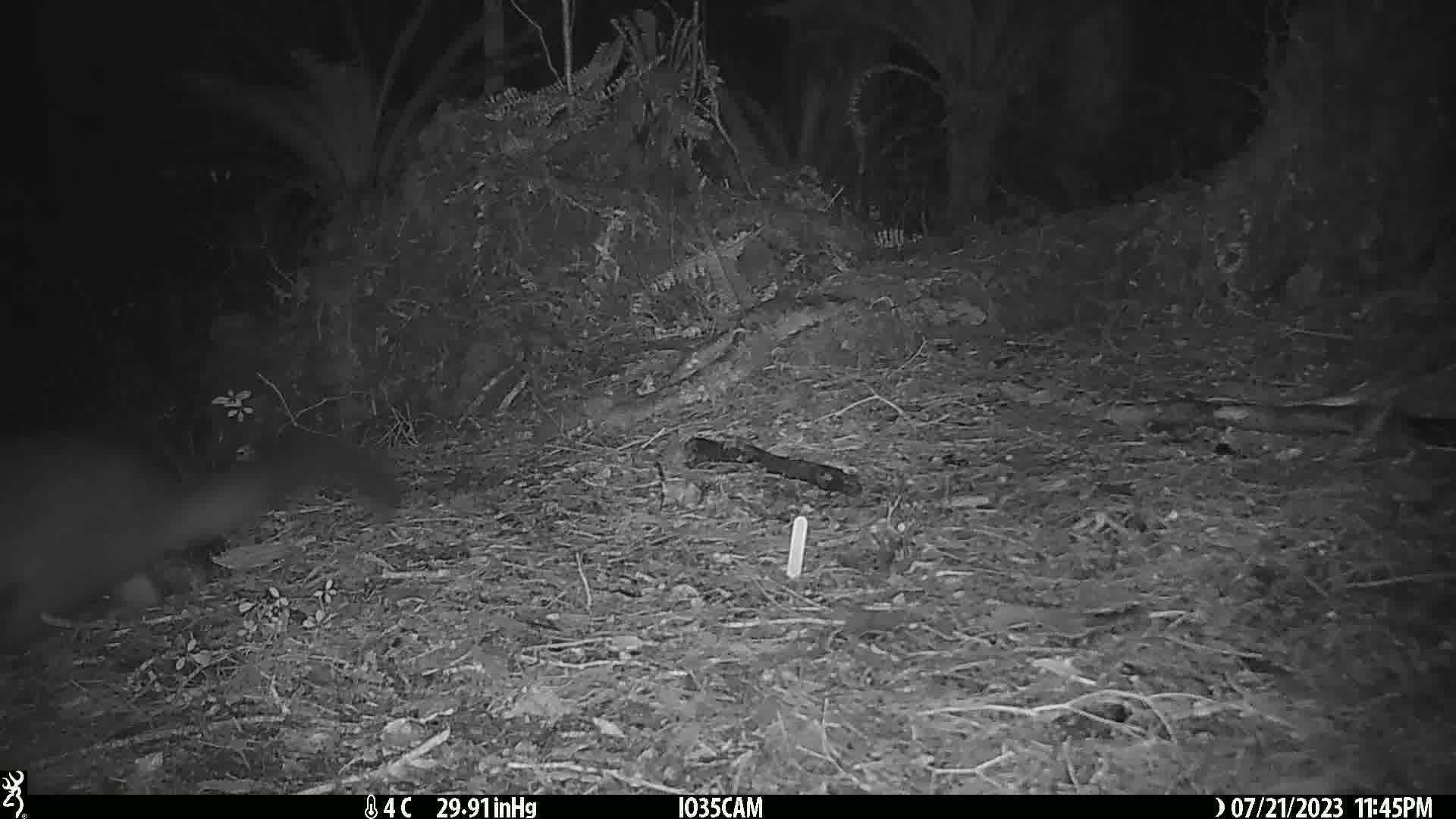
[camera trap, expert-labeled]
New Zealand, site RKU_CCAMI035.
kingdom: Animalia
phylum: Chordata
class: Mammalia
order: Diprotodontia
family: Phalangeridae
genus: Trichosurus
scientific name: Trichosurus vulpecula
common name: common brushtail possum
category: possum